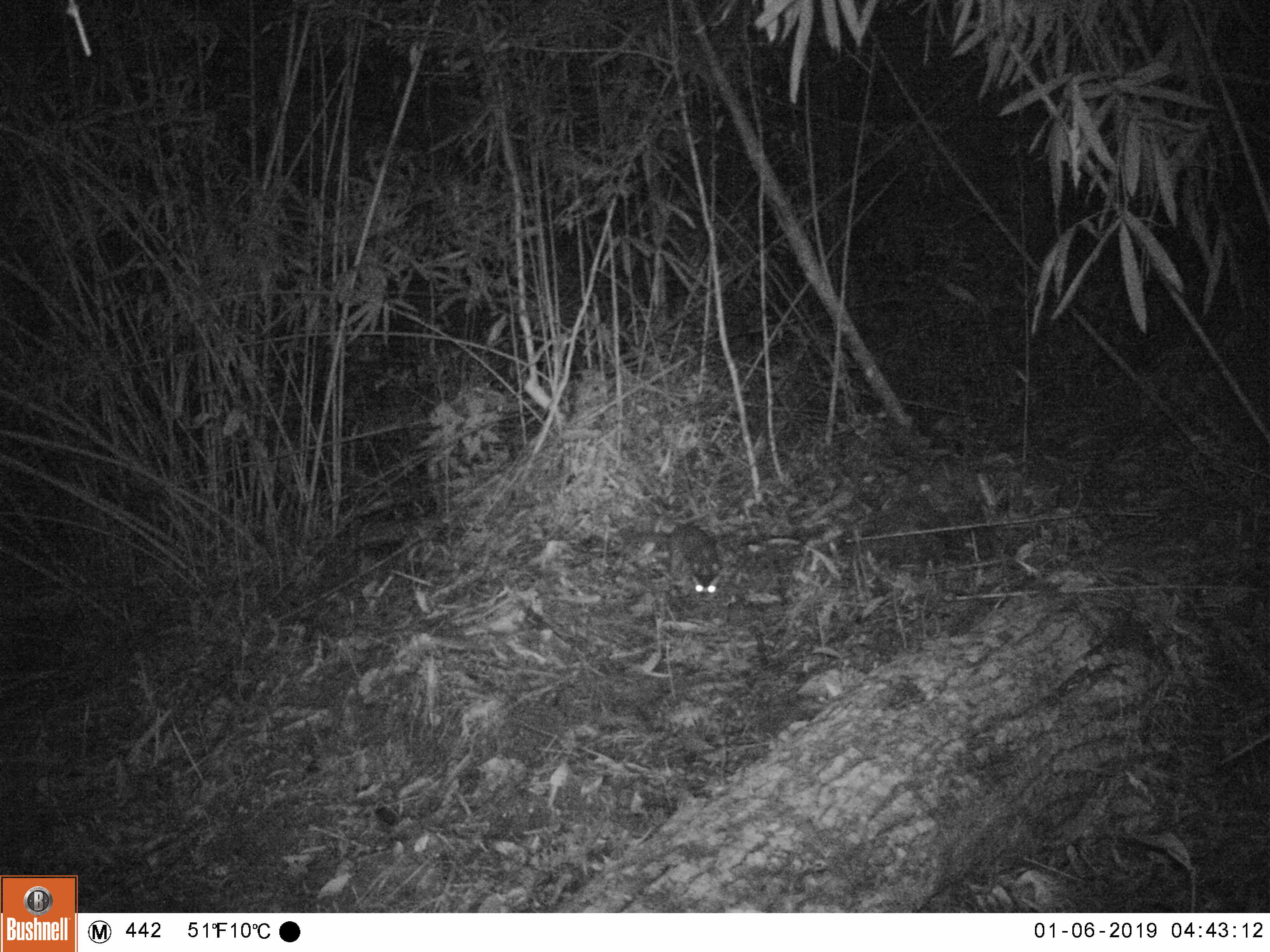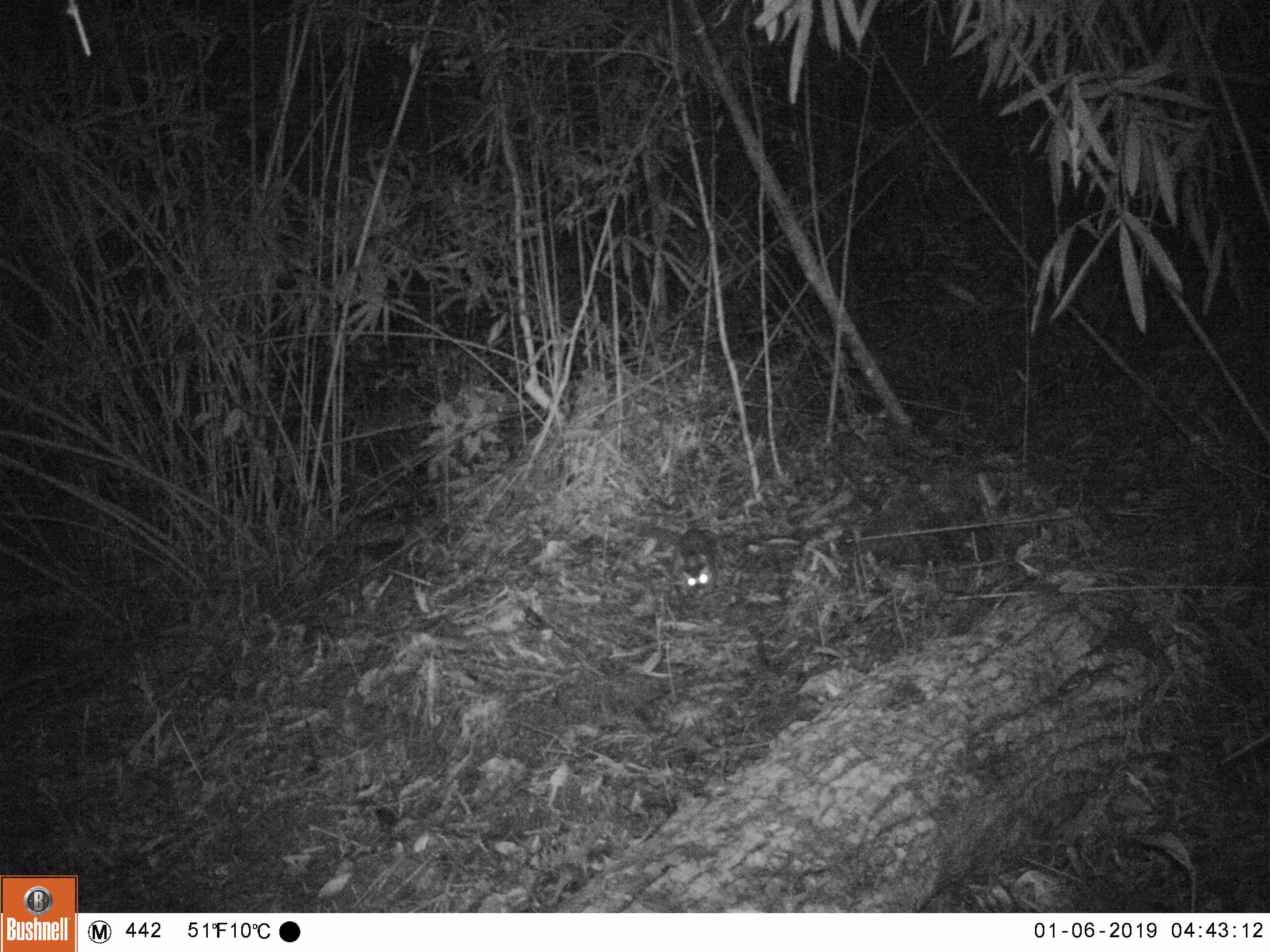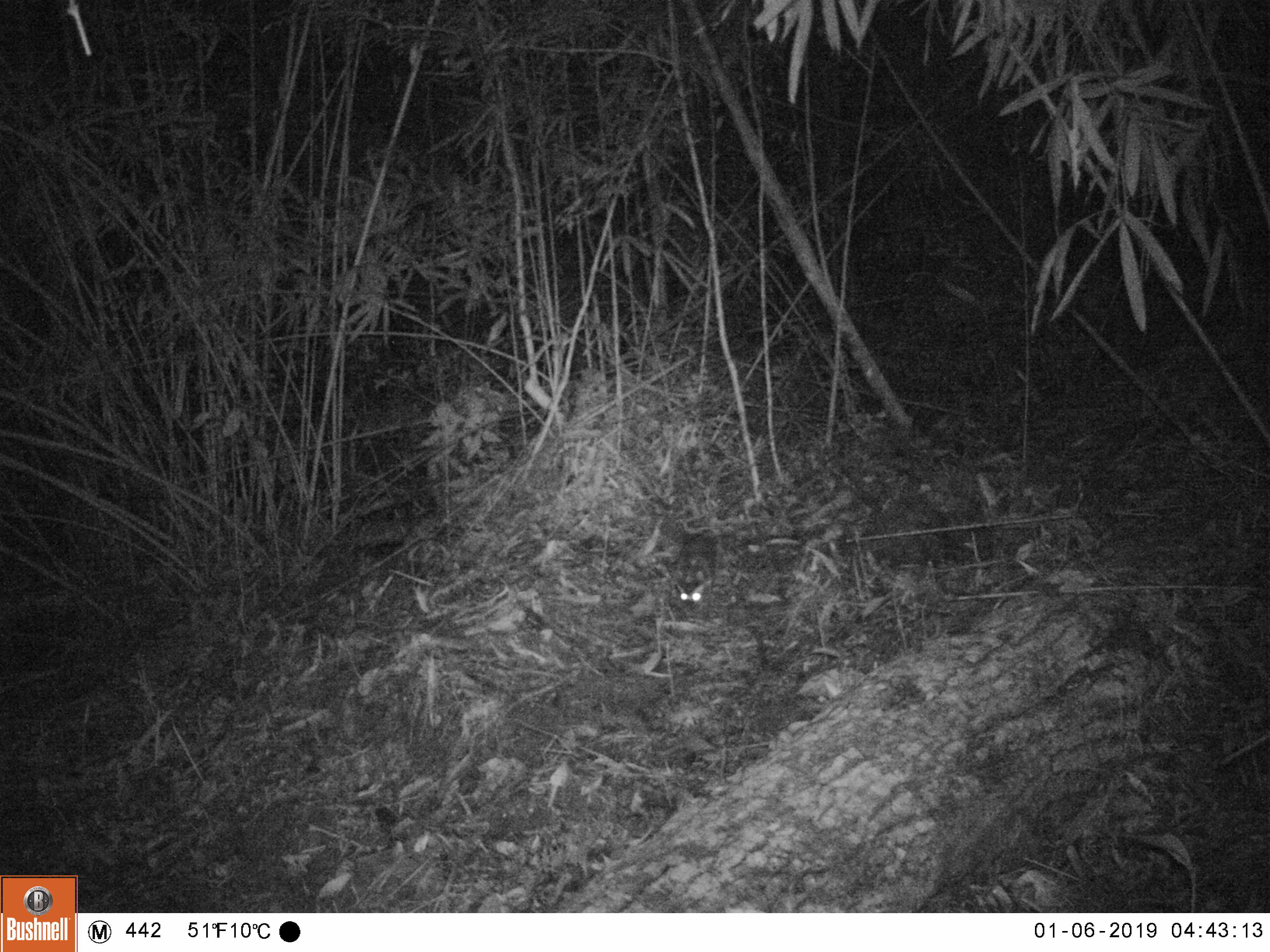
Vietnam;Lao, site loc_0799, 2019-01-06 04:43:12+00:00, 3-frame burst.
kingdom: Animalia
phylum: Chordata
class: Mammalia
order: Carnivora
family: Mustelidae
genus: Melogale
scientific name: Melogale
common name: ferret badger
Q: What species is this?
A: Ferret badger (Melogale).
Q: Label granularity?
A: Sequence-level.